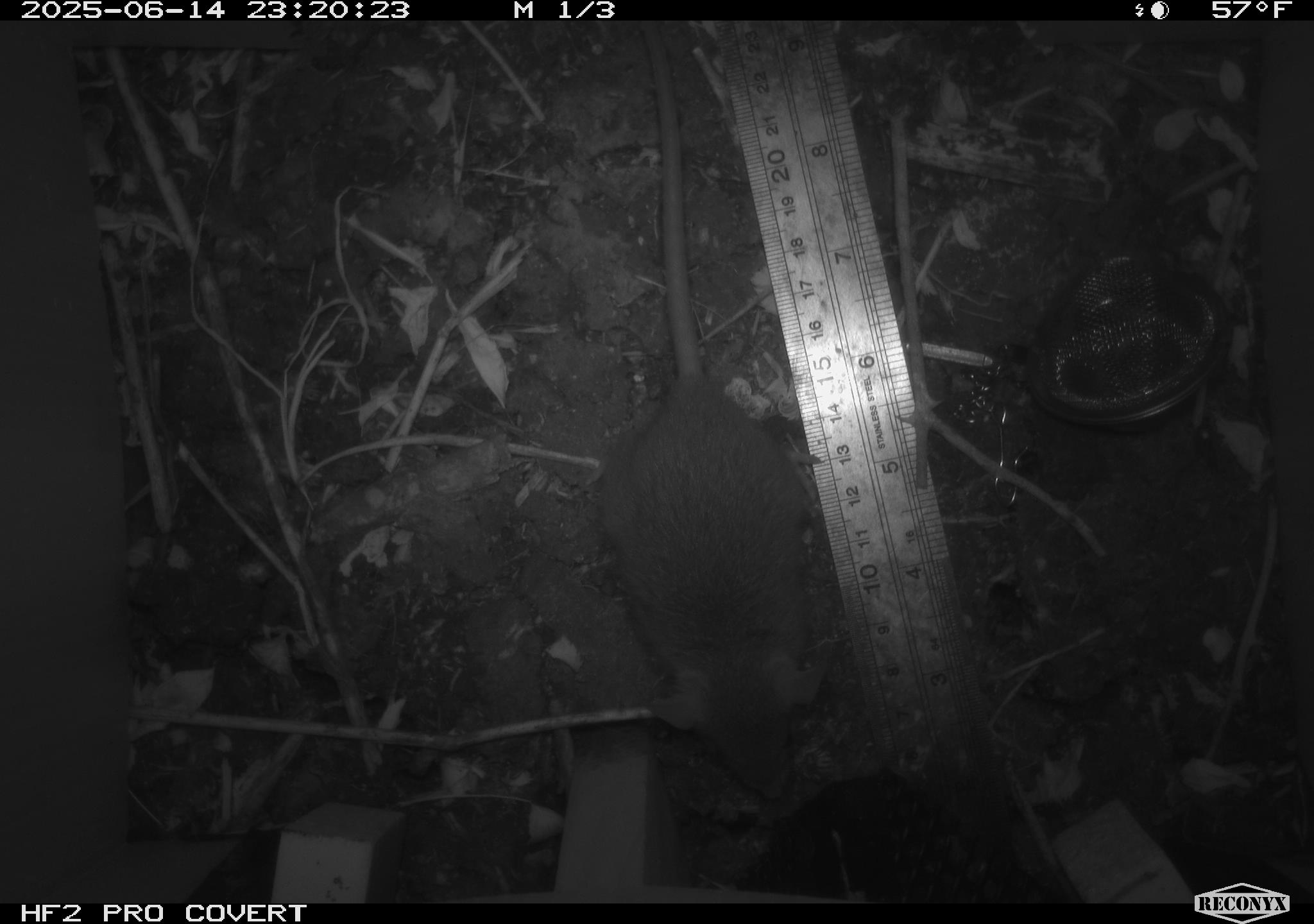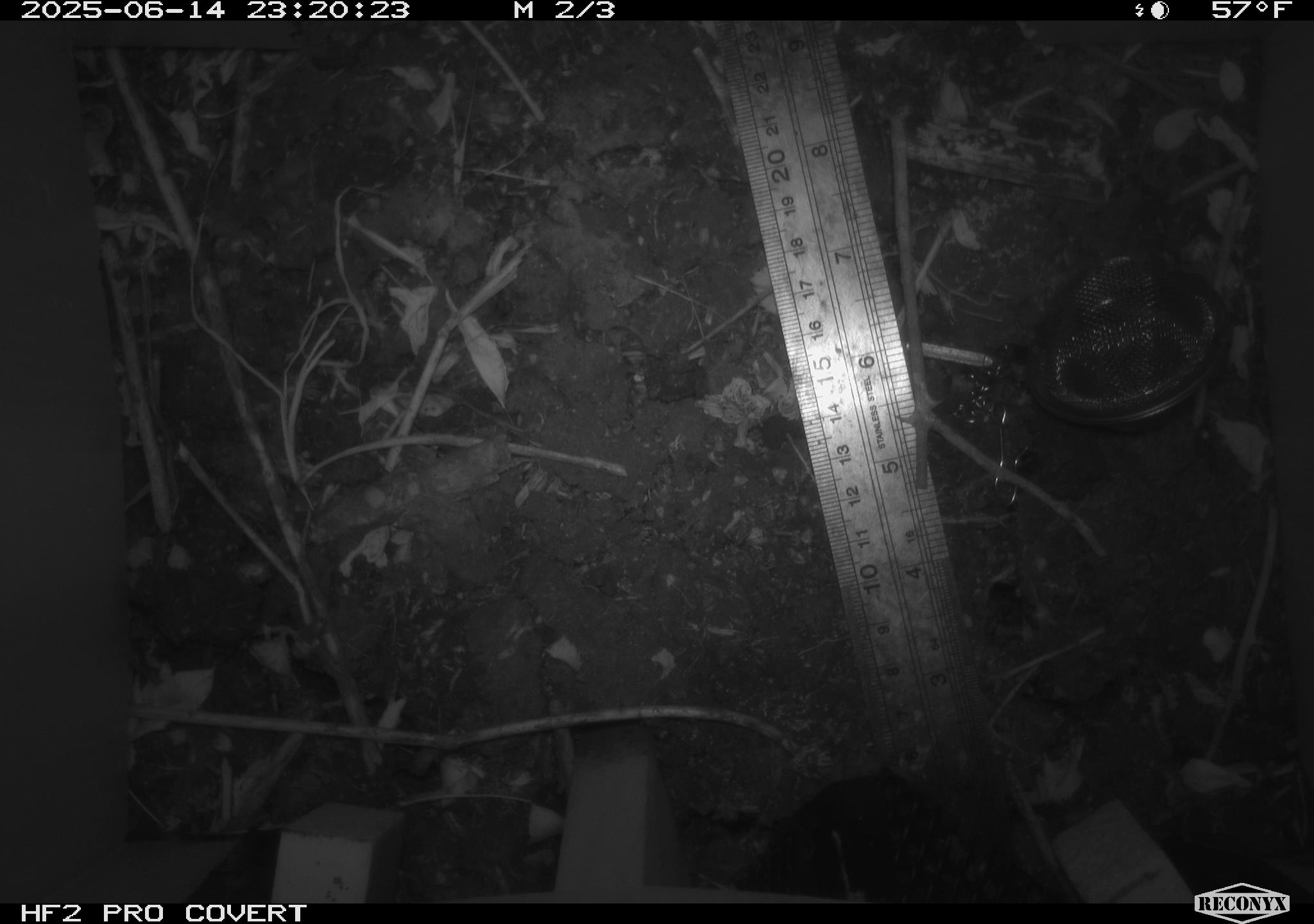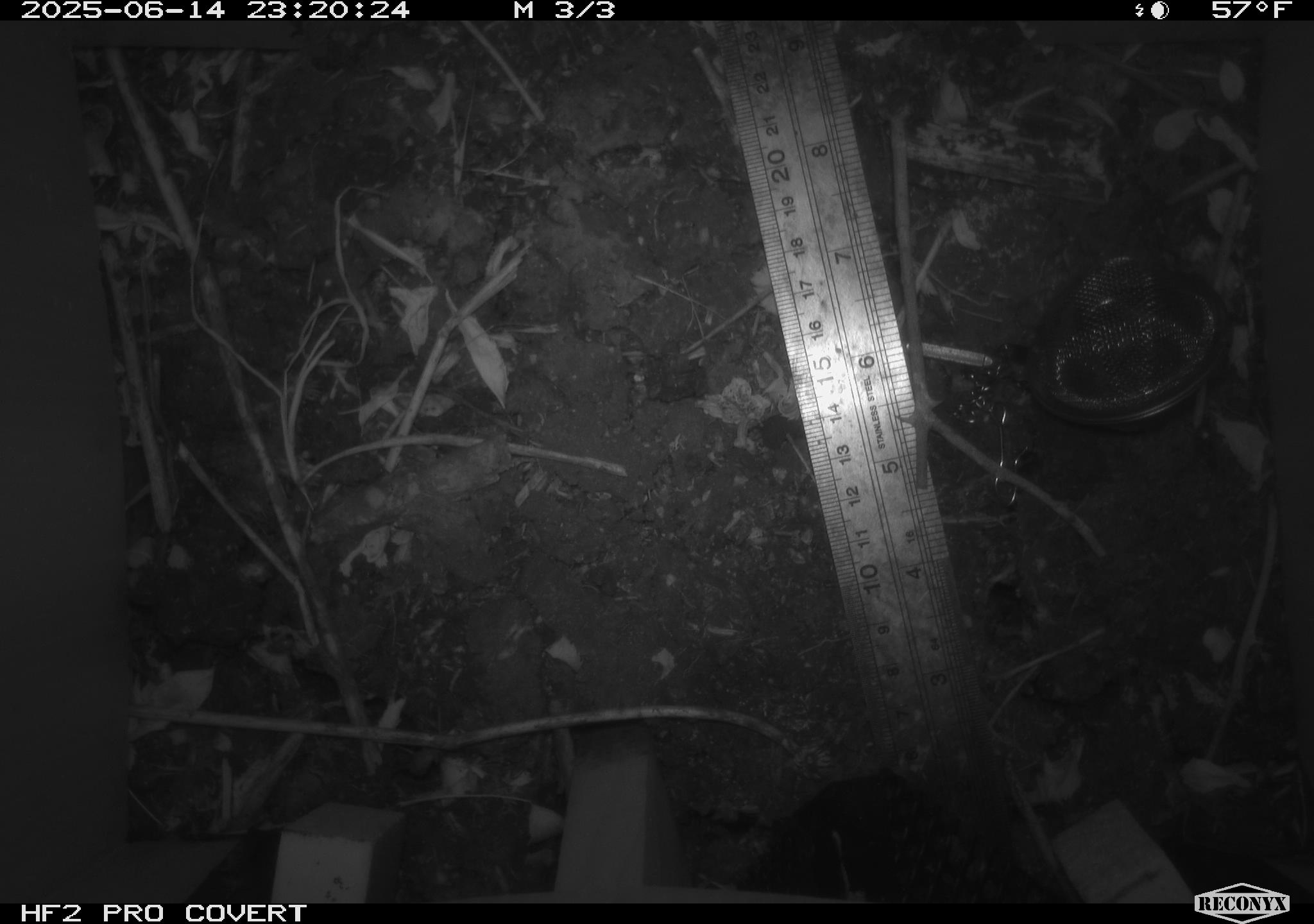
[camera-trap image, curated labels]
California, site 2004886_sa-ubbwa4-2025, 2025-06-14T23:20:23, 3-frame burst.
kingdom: Animalia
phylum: Chordata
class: Mammalia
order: Rodentia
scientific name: Rodentia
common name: rodent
Rodent (Rodentia).